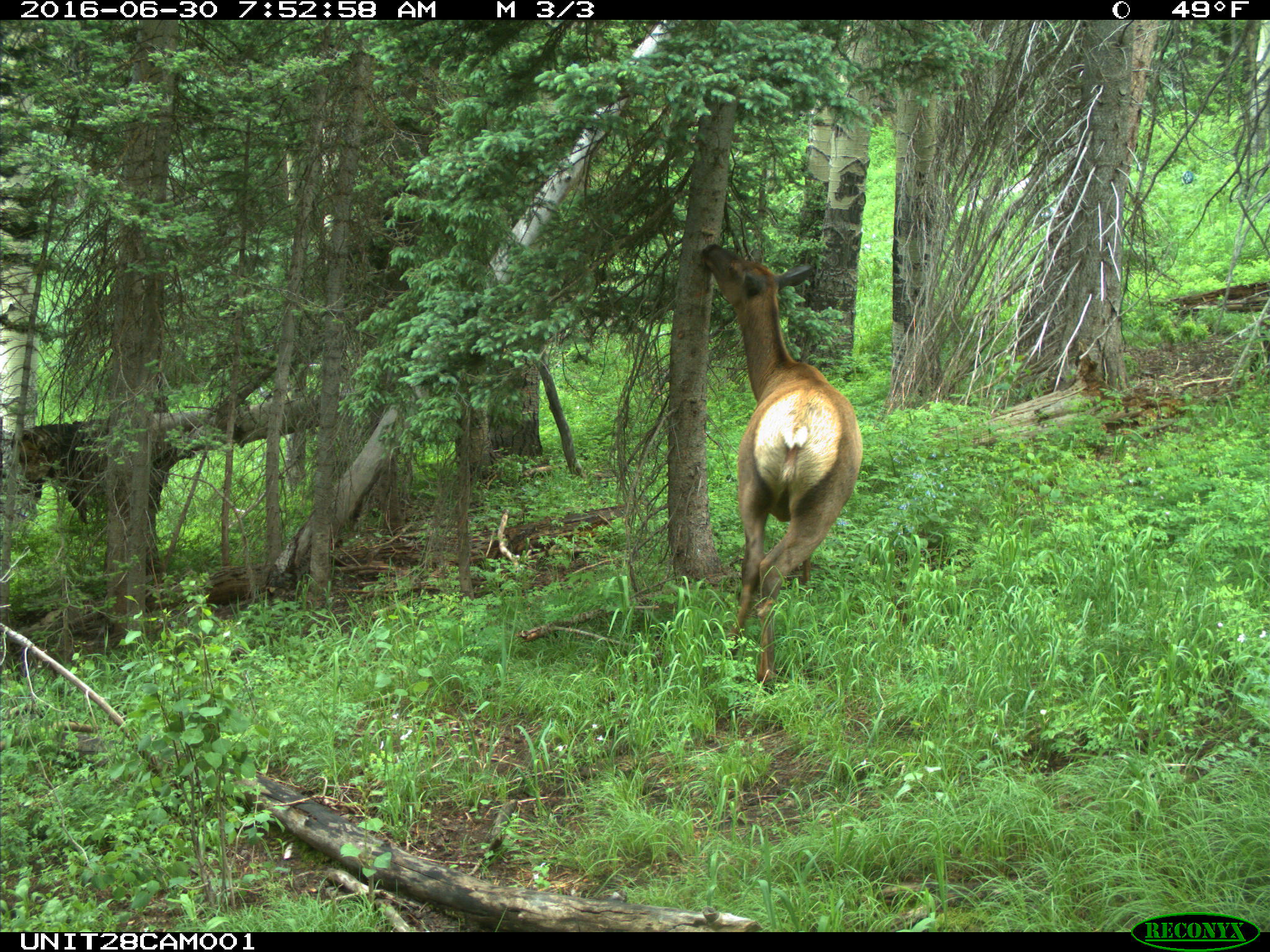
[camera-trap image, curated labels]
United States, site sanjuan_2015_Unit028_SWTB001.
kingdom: Animalia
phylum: Chordata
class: Mammalia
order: Artiodactyla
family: Cervidae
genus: Cervus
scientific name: Cervus elaphus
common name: red deer